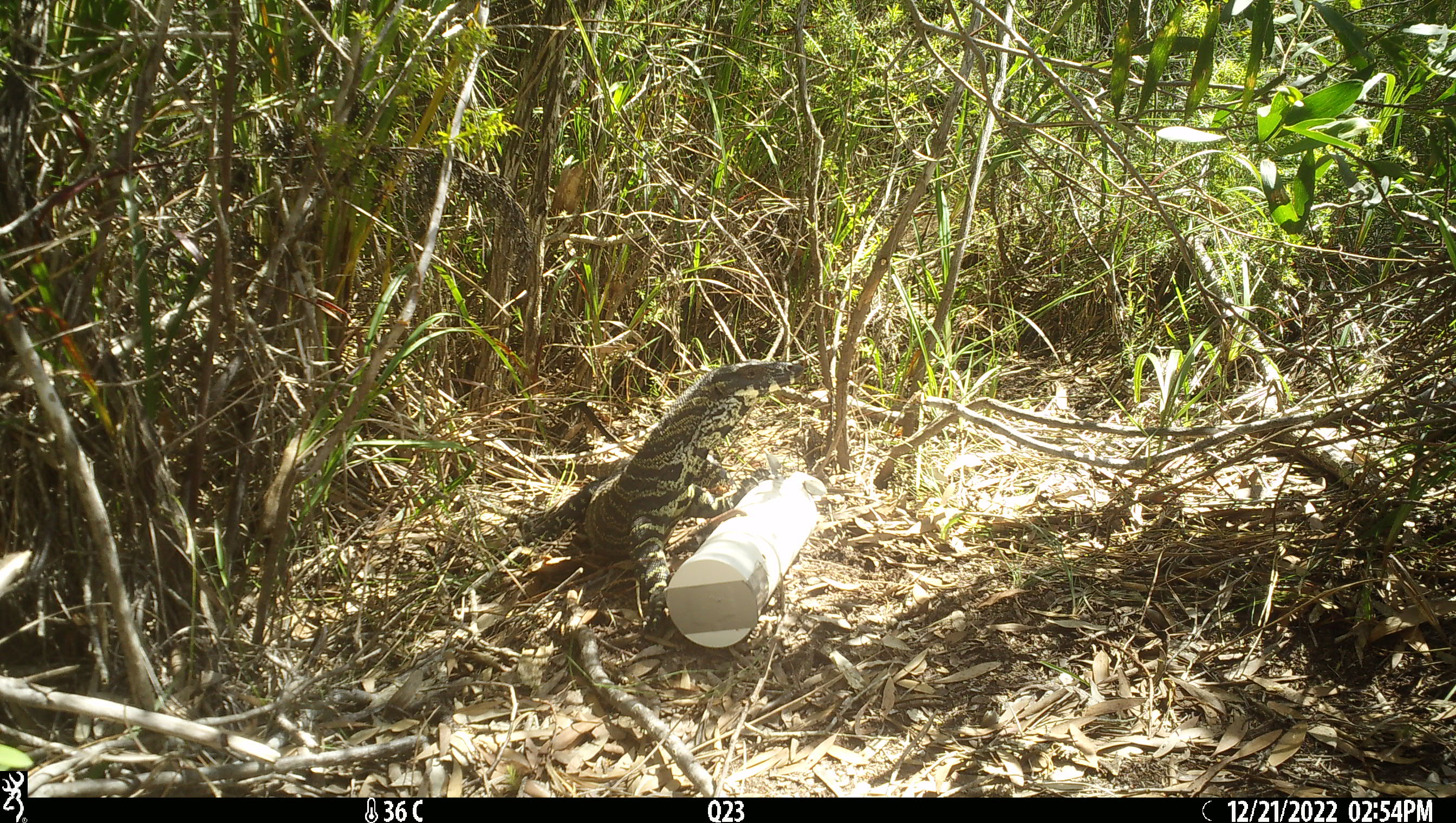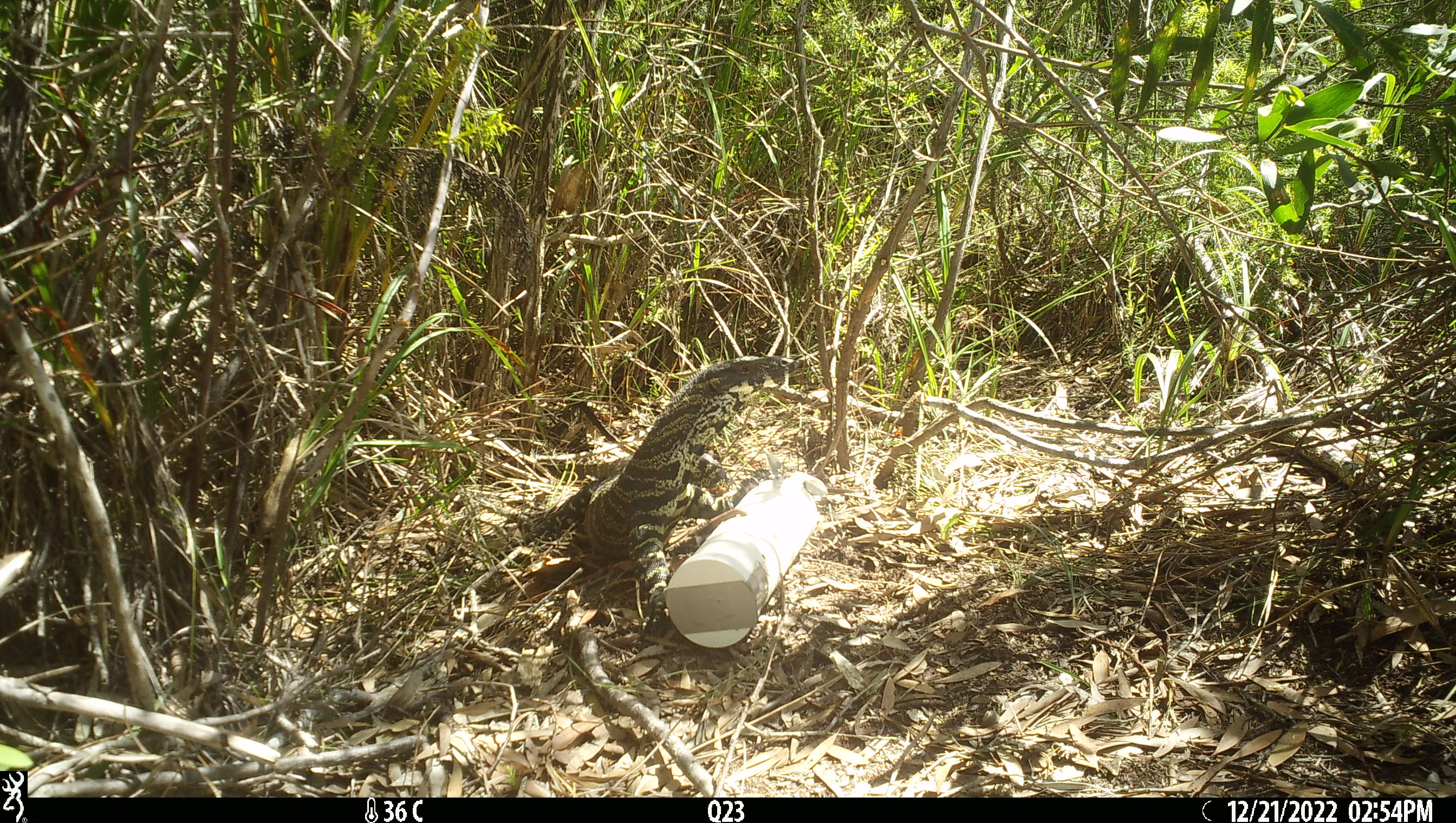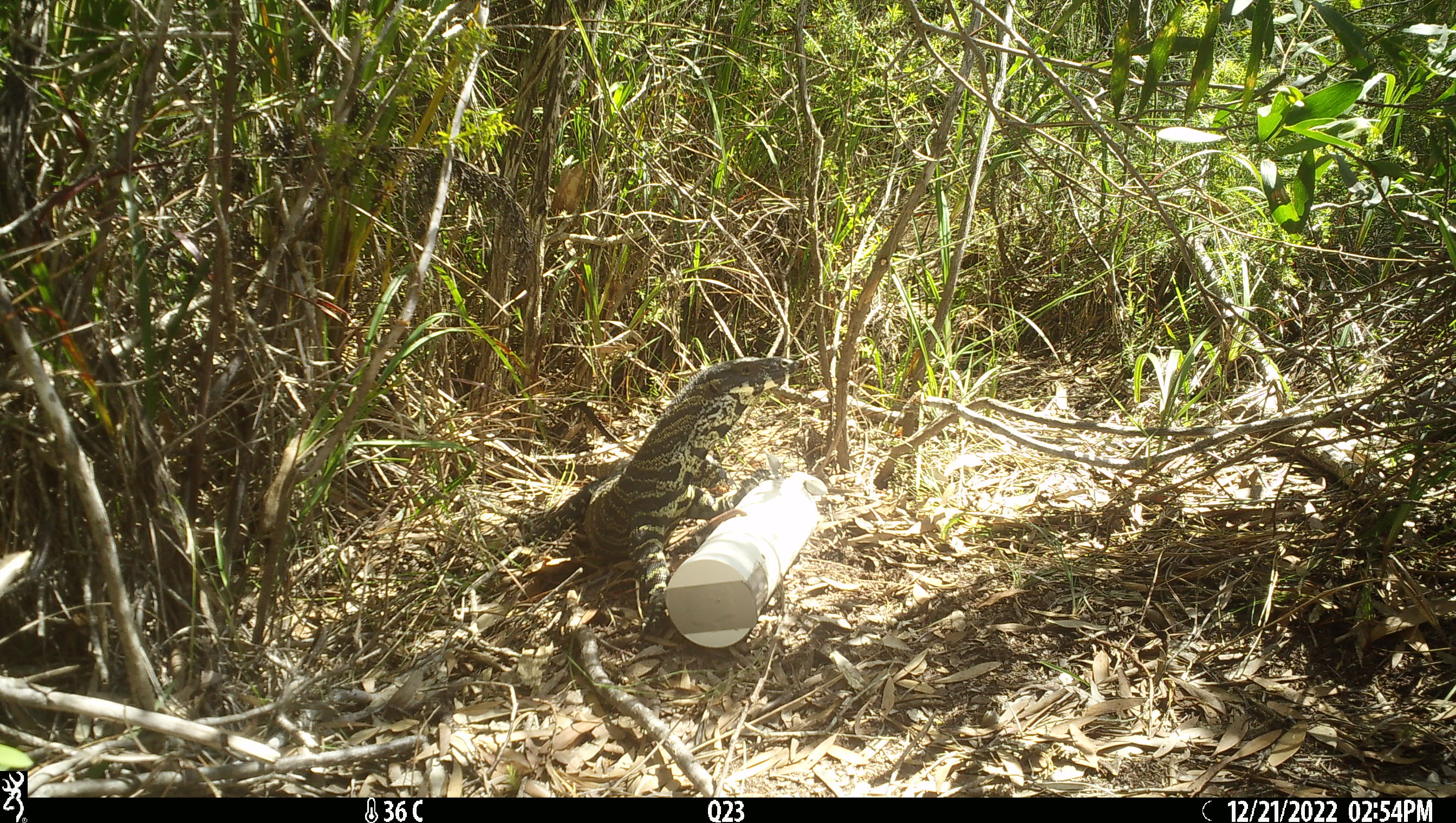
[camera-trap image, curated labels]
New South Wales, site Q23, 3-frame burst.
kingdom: Animalia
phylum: Chordata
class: Reptilia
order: Squamata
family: Varanidae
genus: Varanus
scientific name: Varanus varius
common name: lace monitor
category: goanna